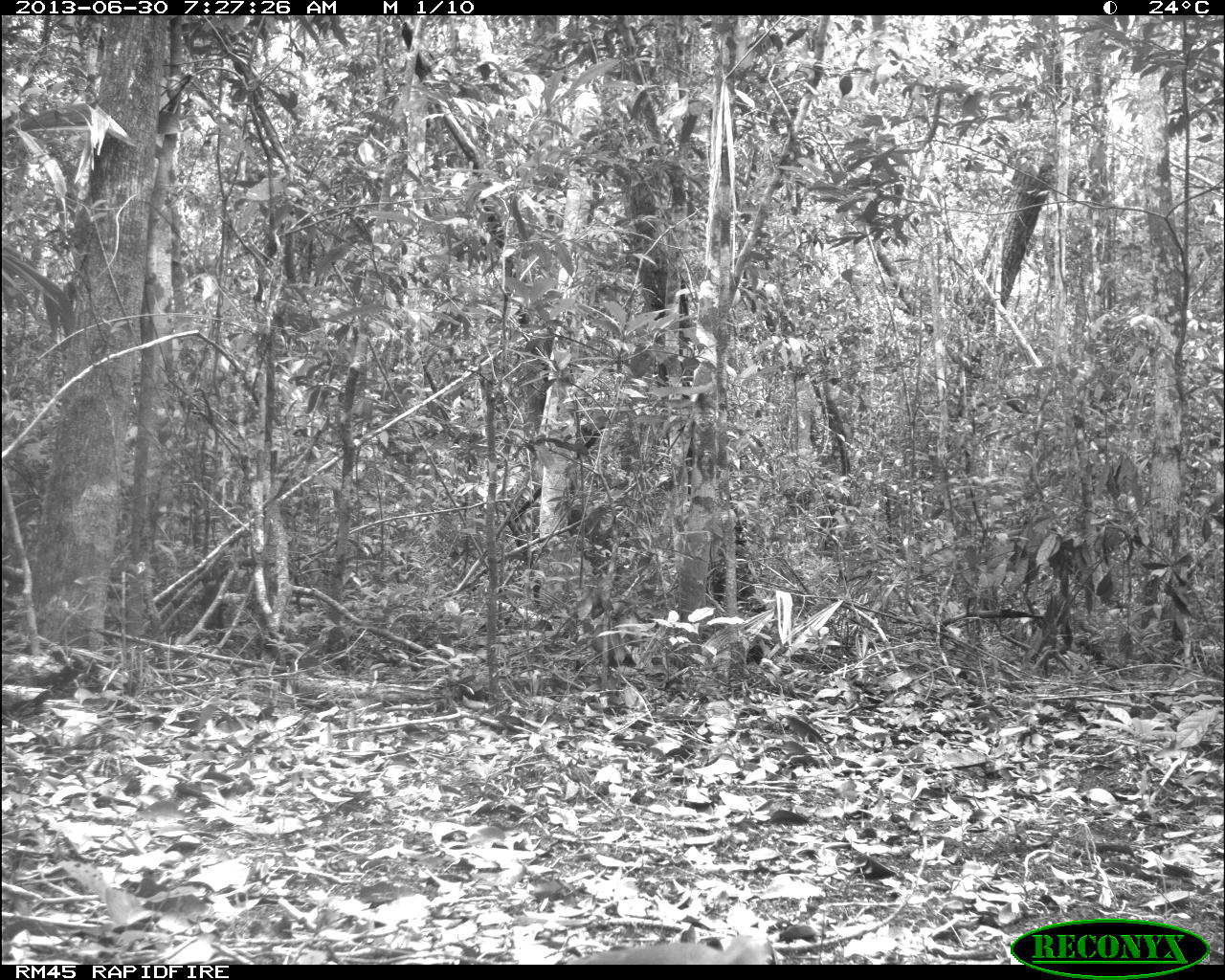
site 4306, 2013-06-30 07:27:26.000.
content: unidentified animal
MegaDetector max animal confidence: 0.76